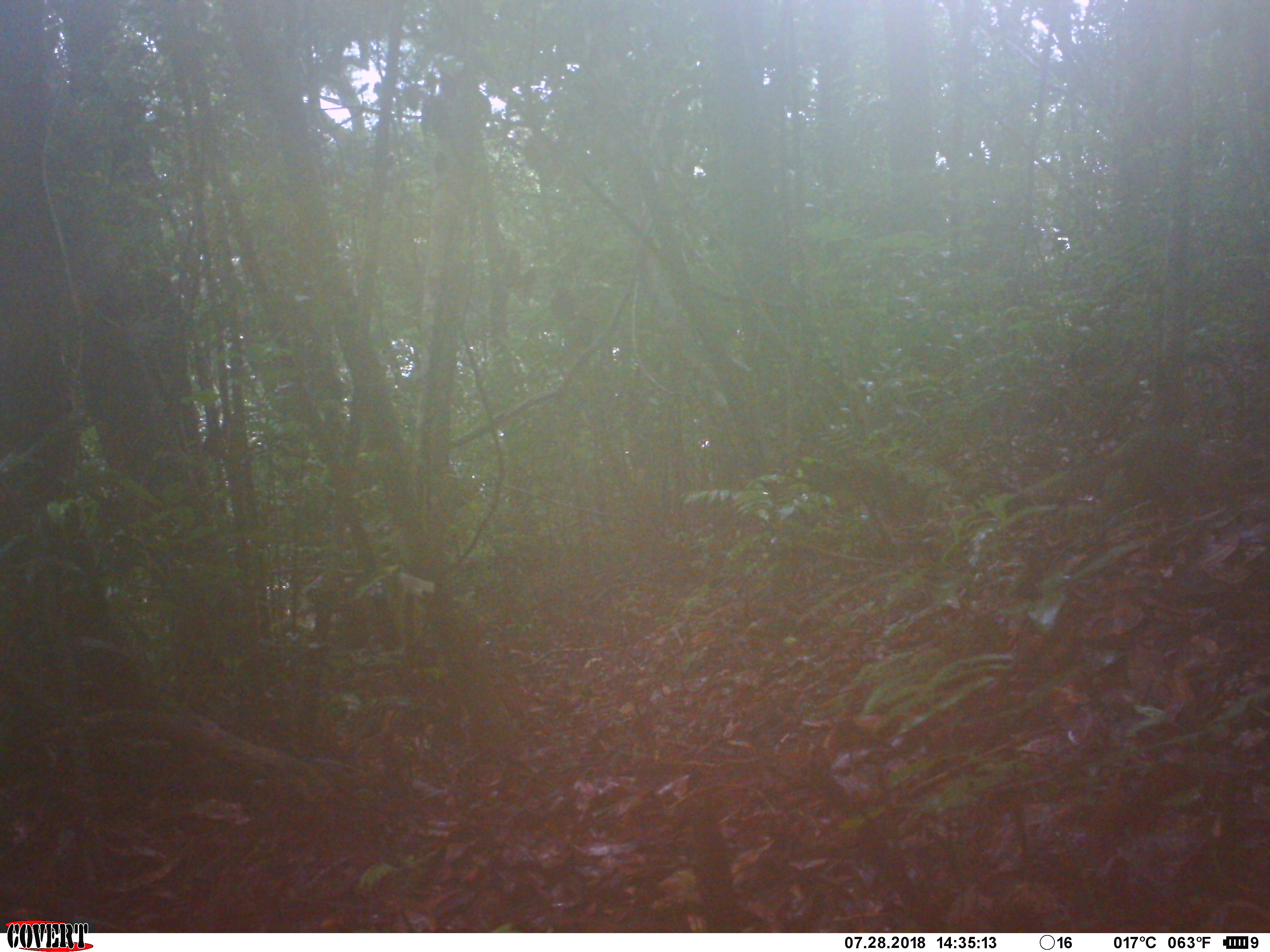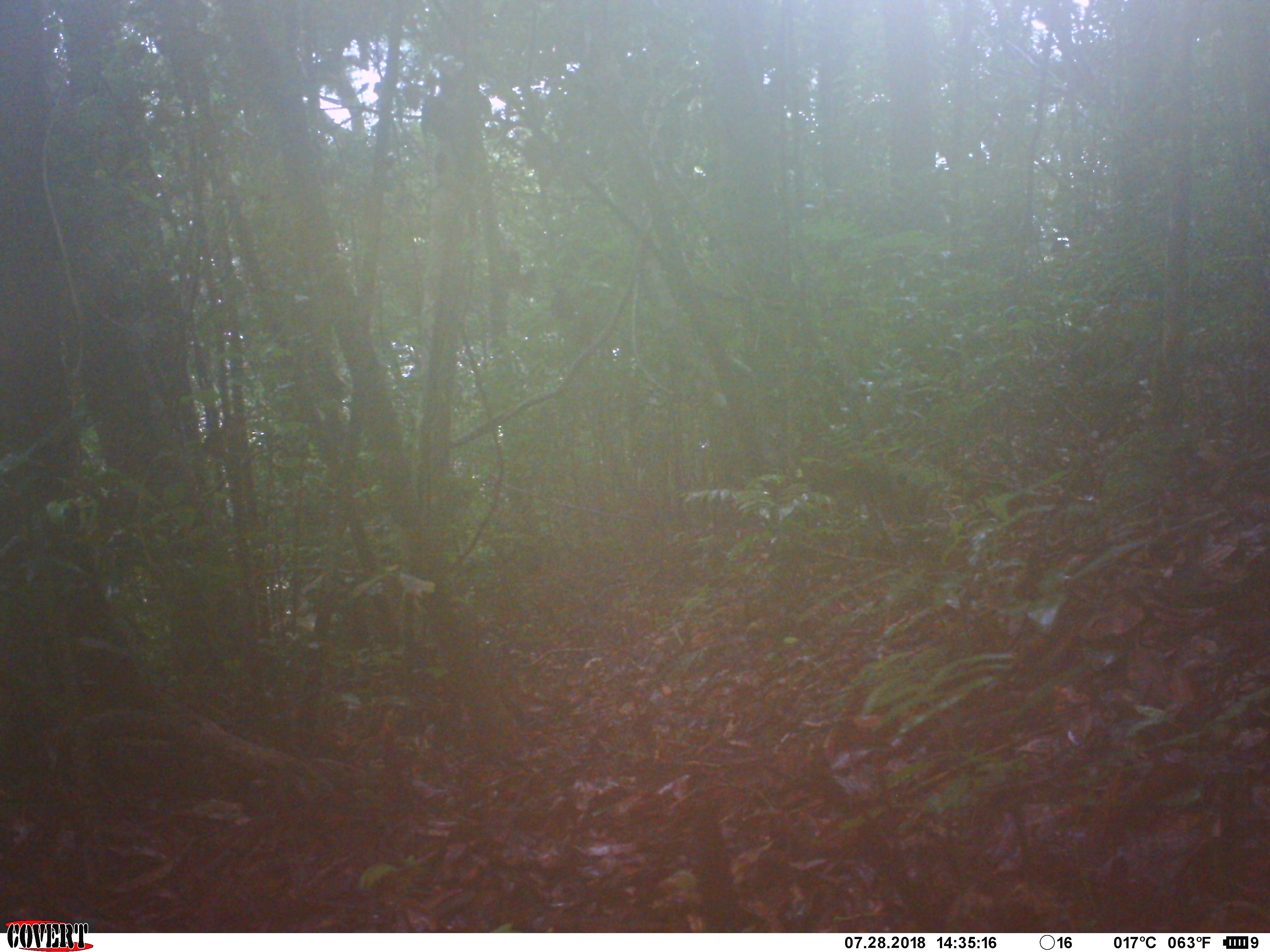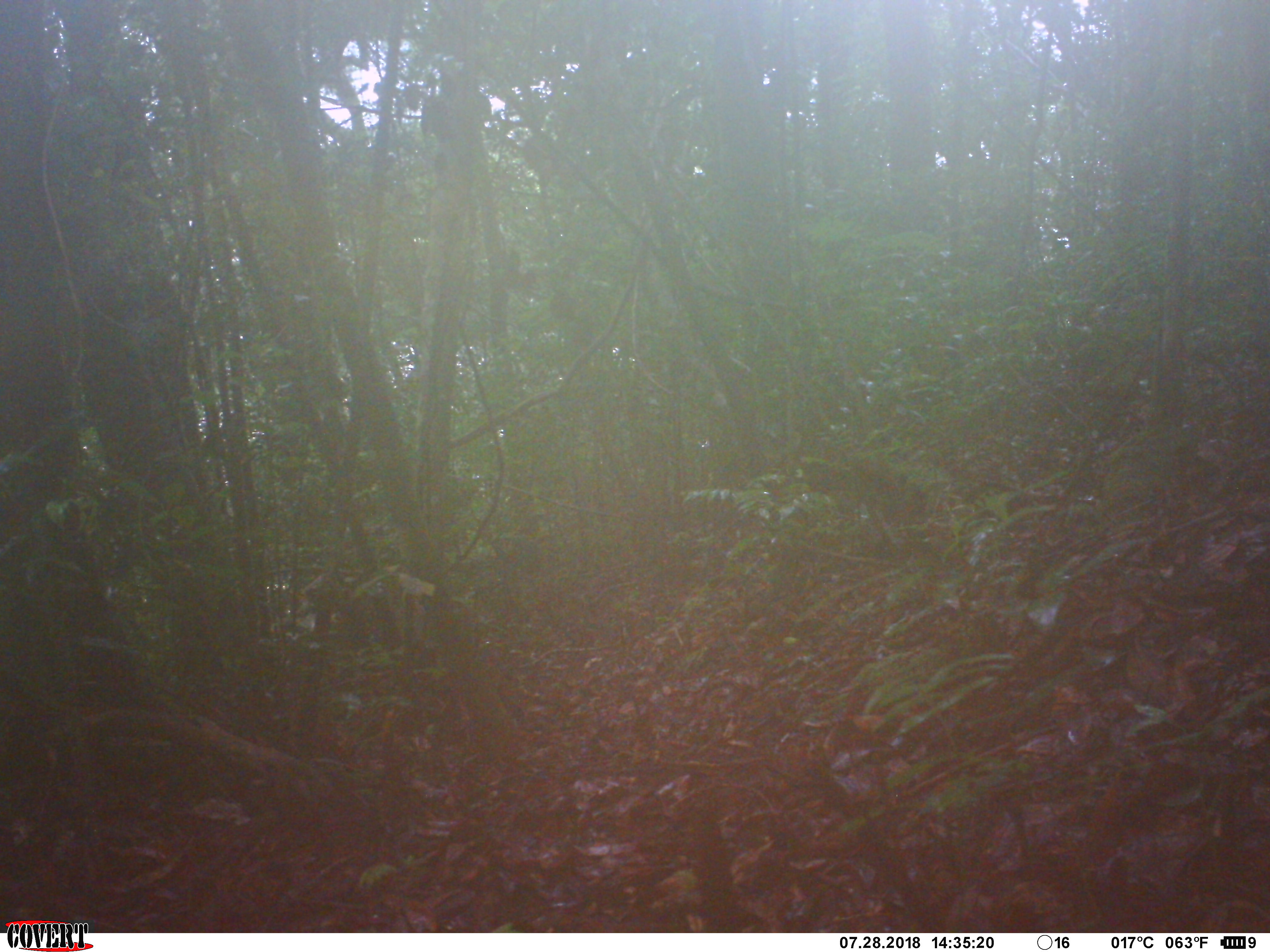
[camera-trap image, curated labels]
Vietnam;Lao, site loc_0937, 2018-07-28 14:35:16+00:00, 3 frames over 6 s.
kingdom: Animalia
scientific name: Animalia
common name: animal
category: unidentified animal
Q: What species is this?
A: Unidentified animal (animal) (Animalia).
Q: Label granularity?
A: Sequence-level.